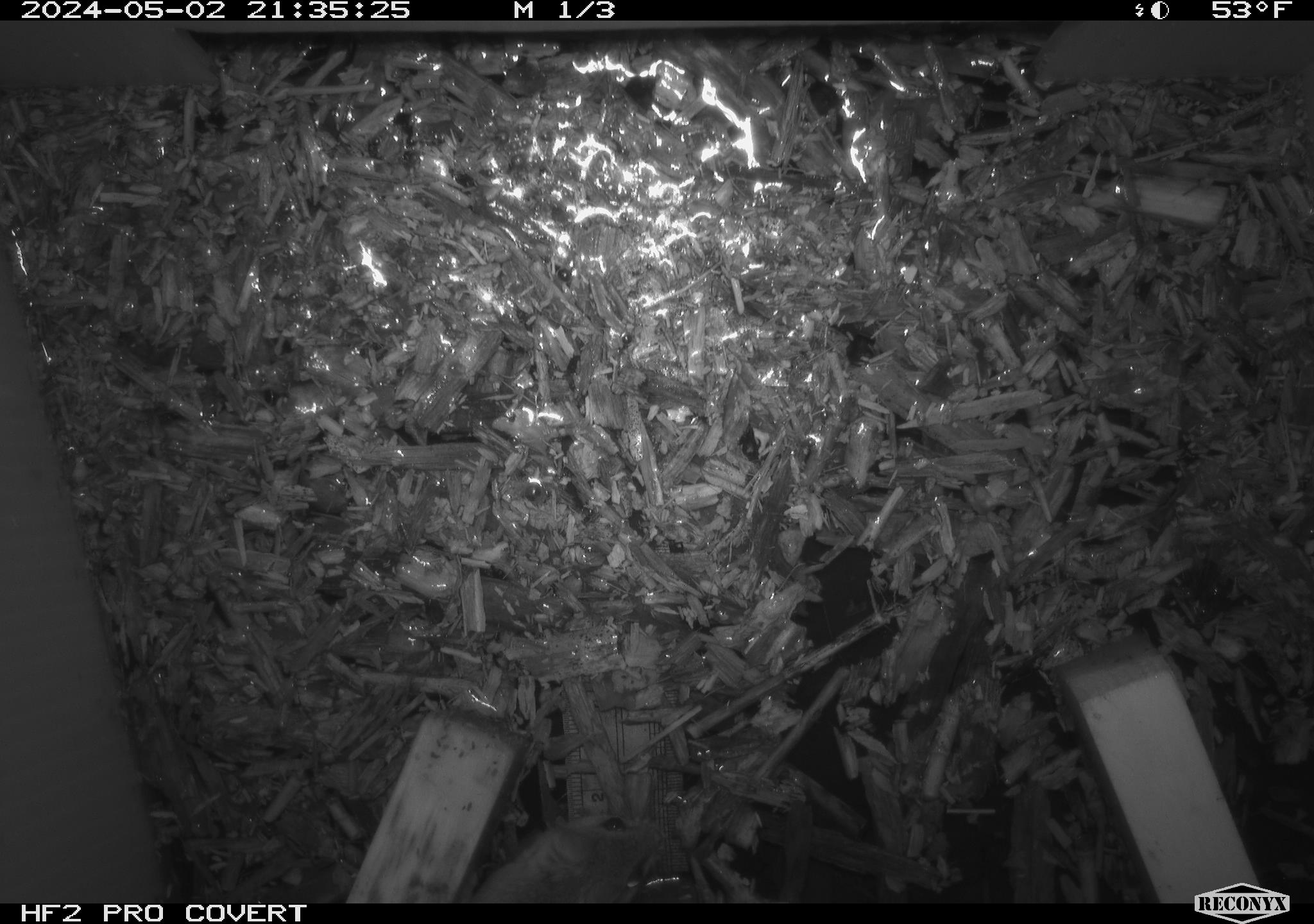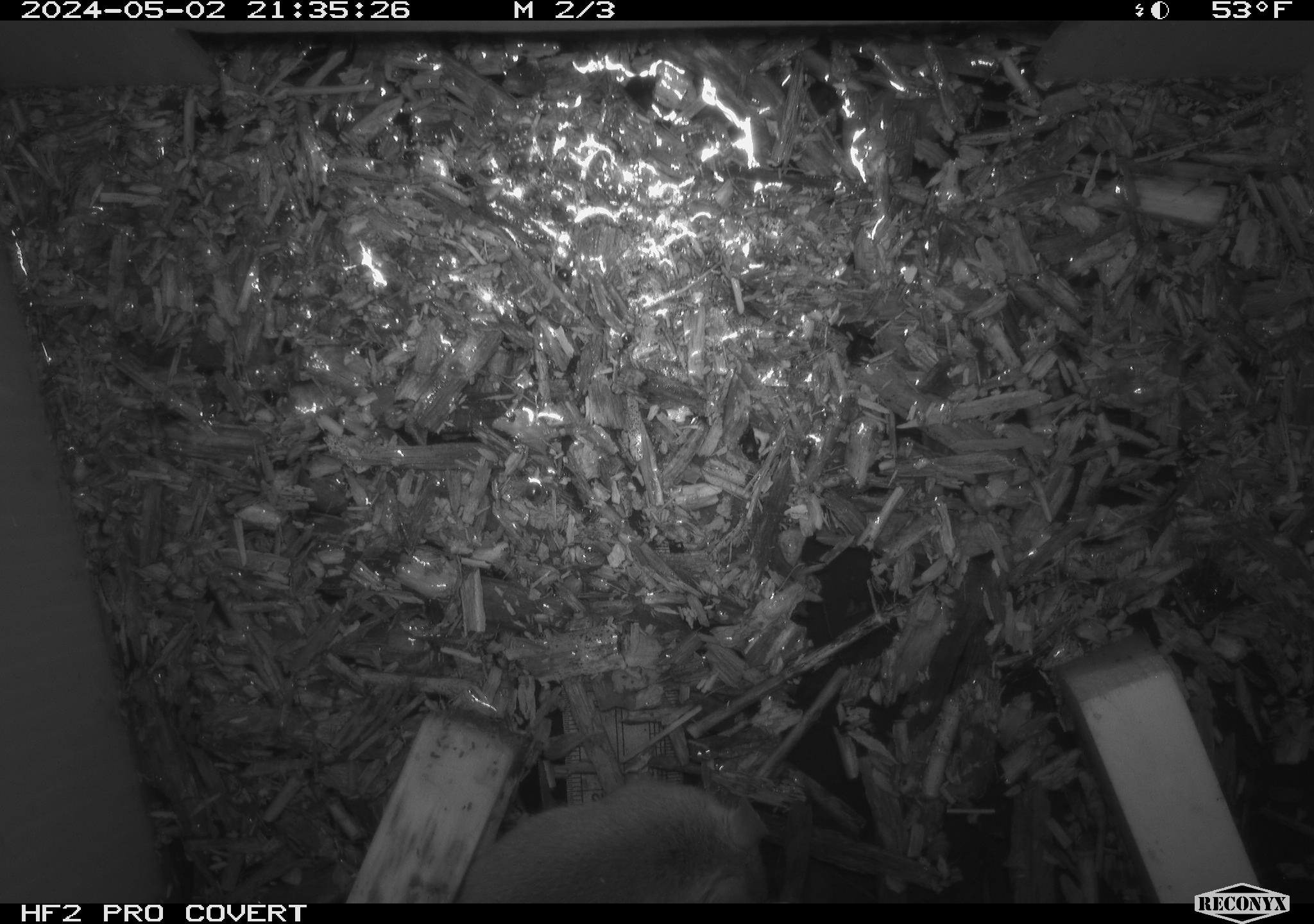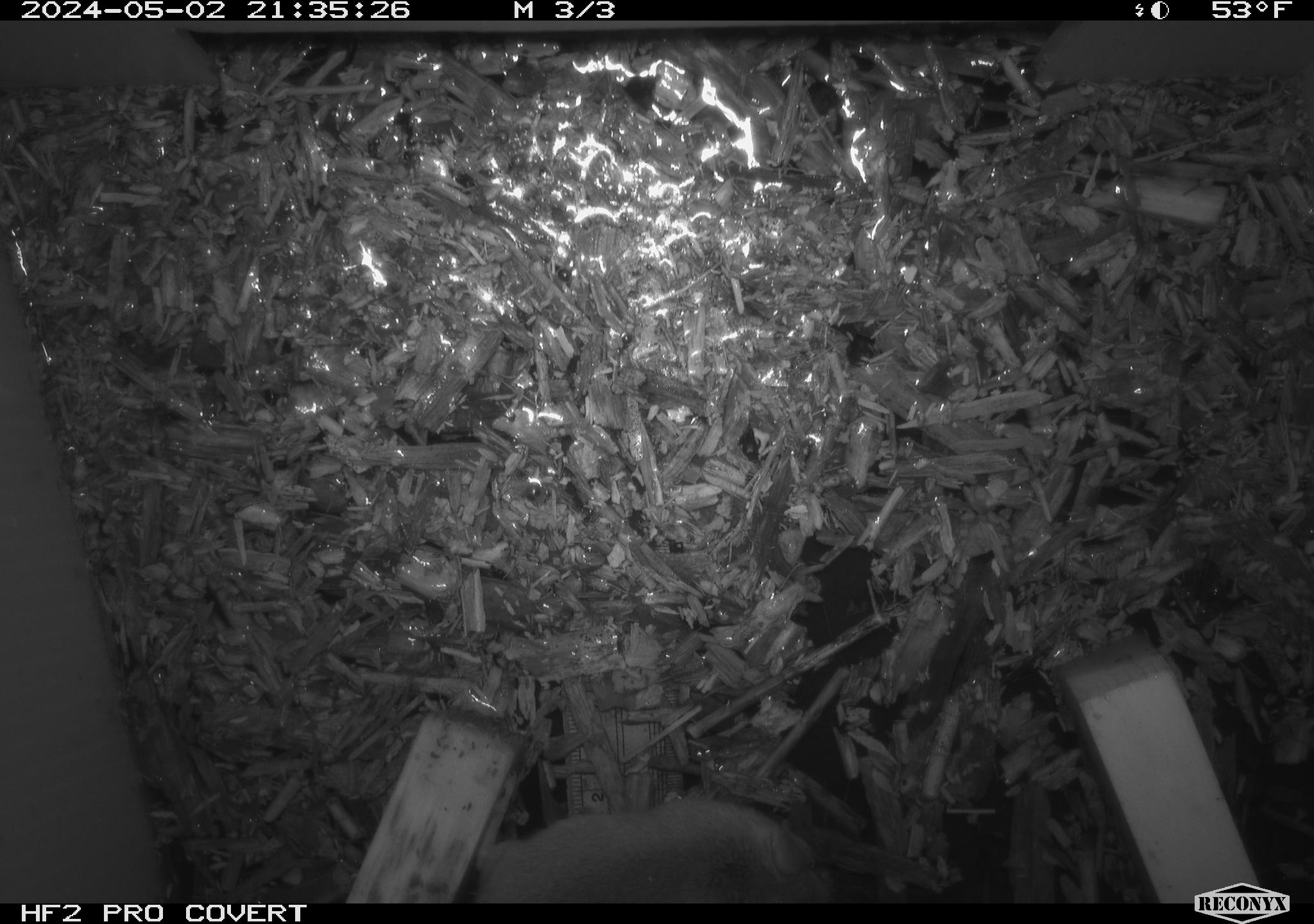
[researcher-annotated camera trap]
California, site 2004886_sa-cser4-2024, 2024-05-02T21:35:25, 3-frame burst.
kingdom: Animalia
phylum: Chordata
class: Mammalia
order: Eulipotyphla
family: Soricidae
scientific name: Soricidae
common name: shrews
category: soricidae family